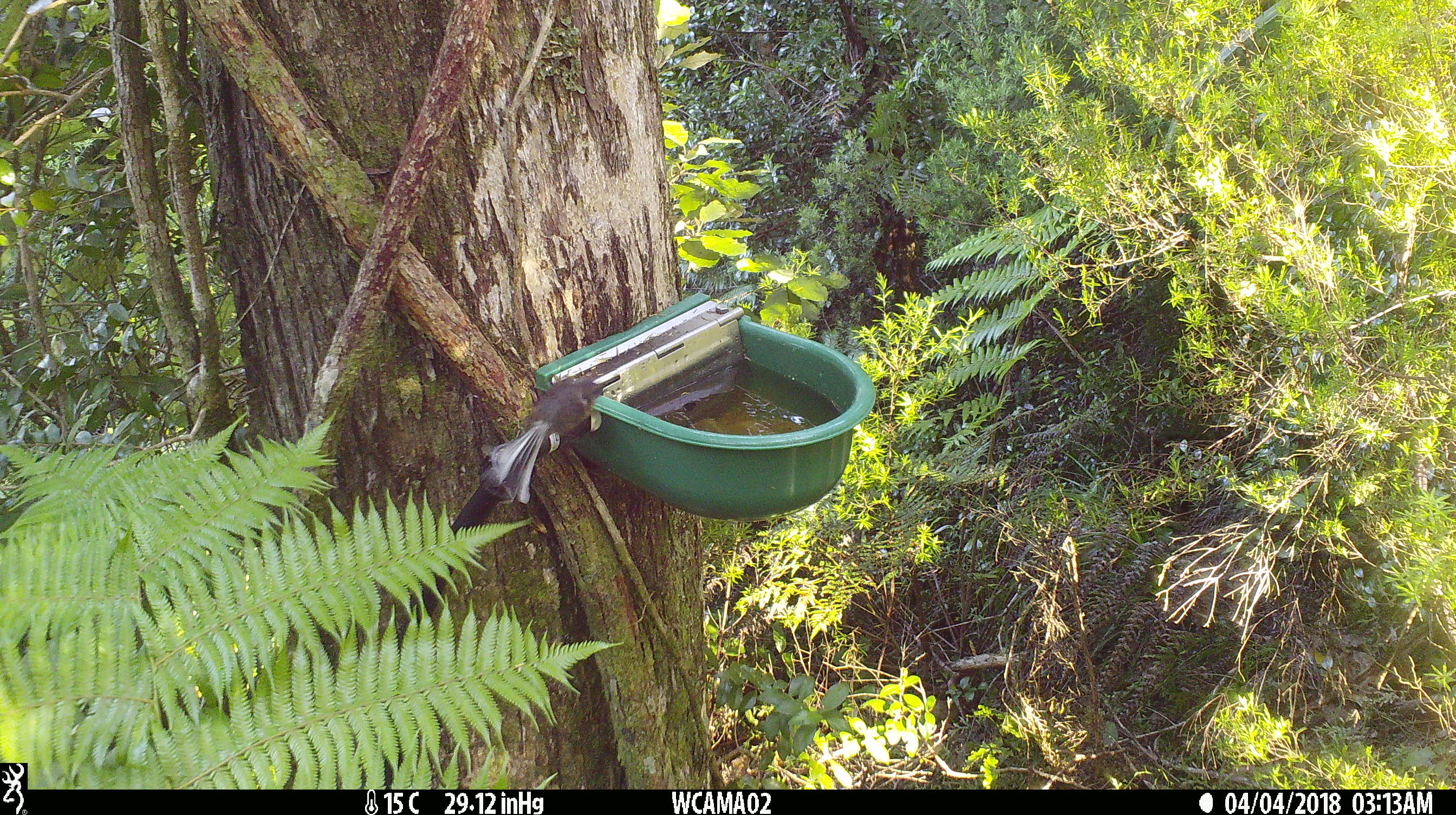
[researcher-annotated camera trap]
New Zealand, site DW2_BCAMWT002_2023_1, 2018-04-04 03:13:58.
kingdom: Animalia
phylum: Chordata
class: Aves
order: Passeriformes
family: Rhipiduridae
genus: Rhipidura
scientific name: Rhipidura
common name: fantails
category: fantail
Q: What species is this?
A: Fantail (fantails) (Rhipidura).